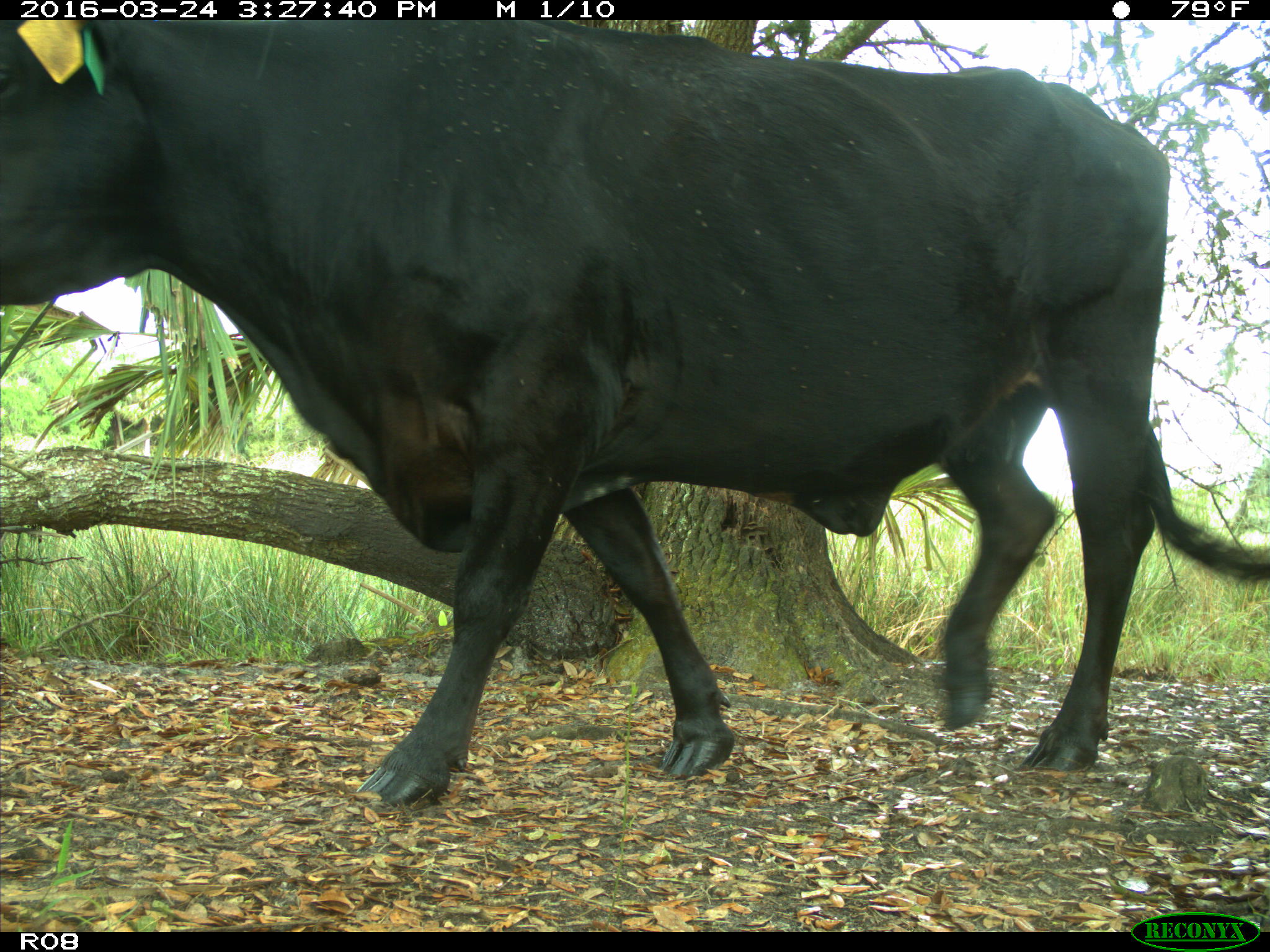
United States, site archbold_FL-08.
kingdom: Animalia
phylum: Chordata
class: Mammalia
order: Artiodactyla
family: Bovidae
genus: Bos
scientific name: Bos taurus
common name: domestic cow